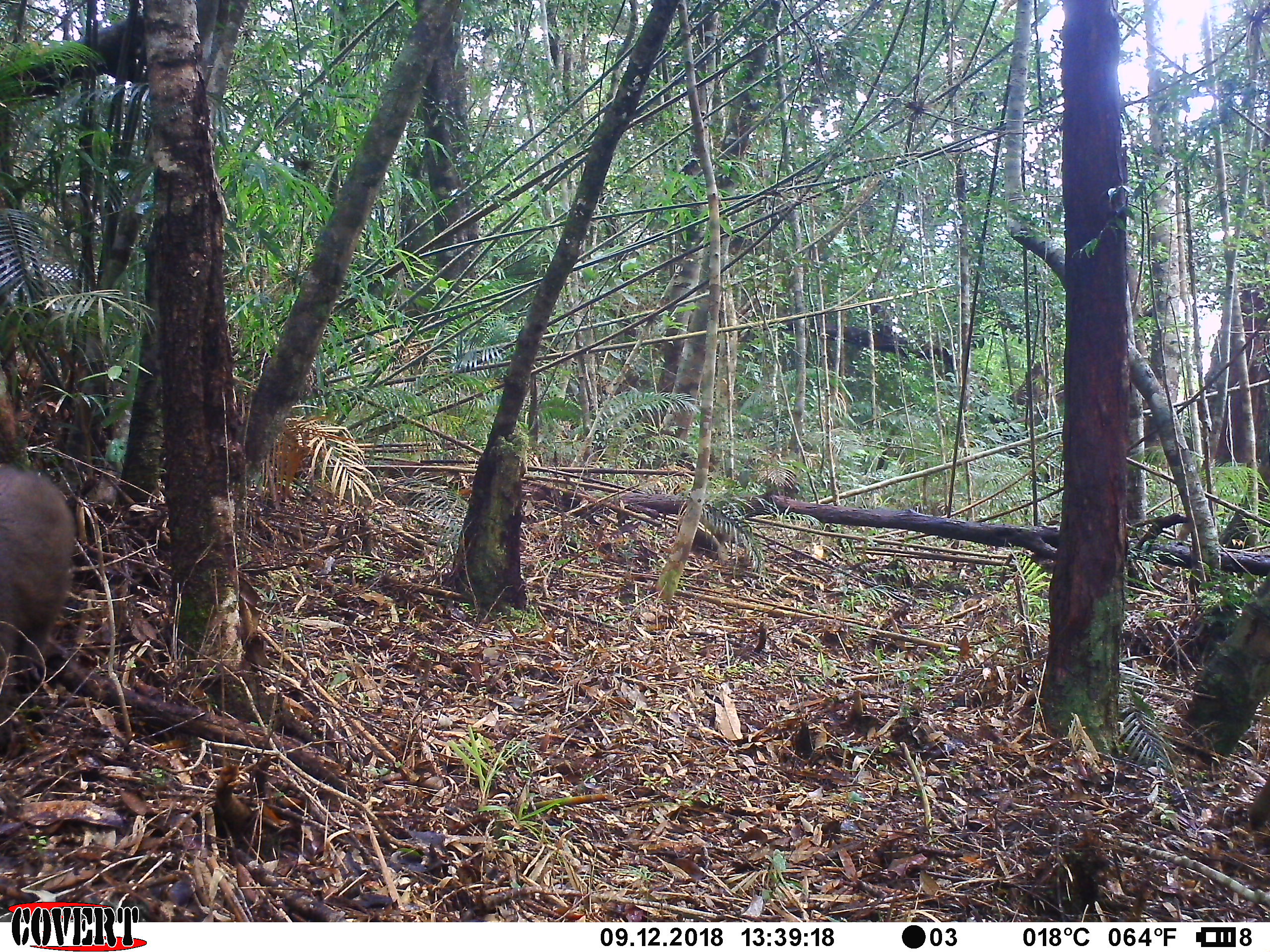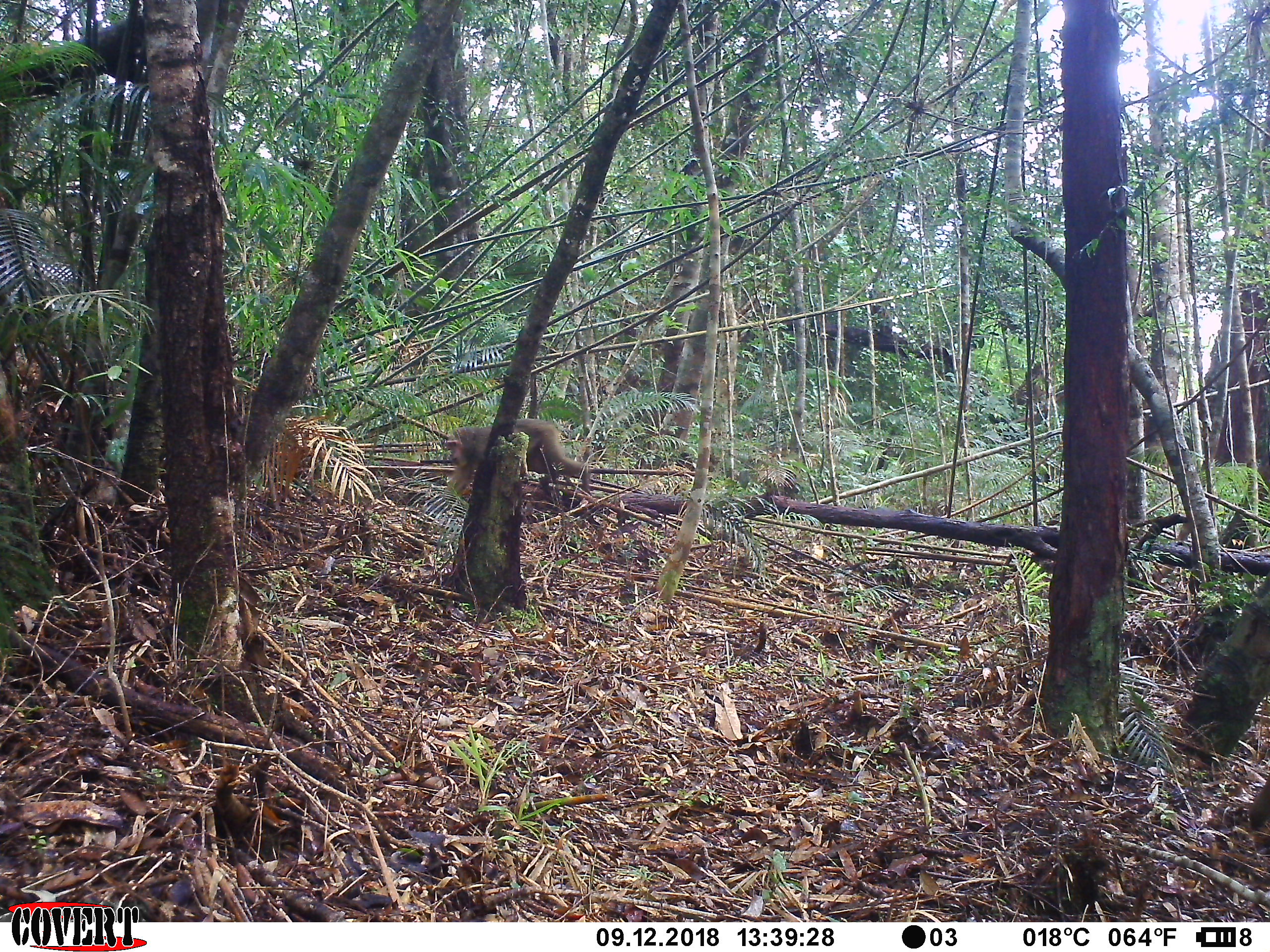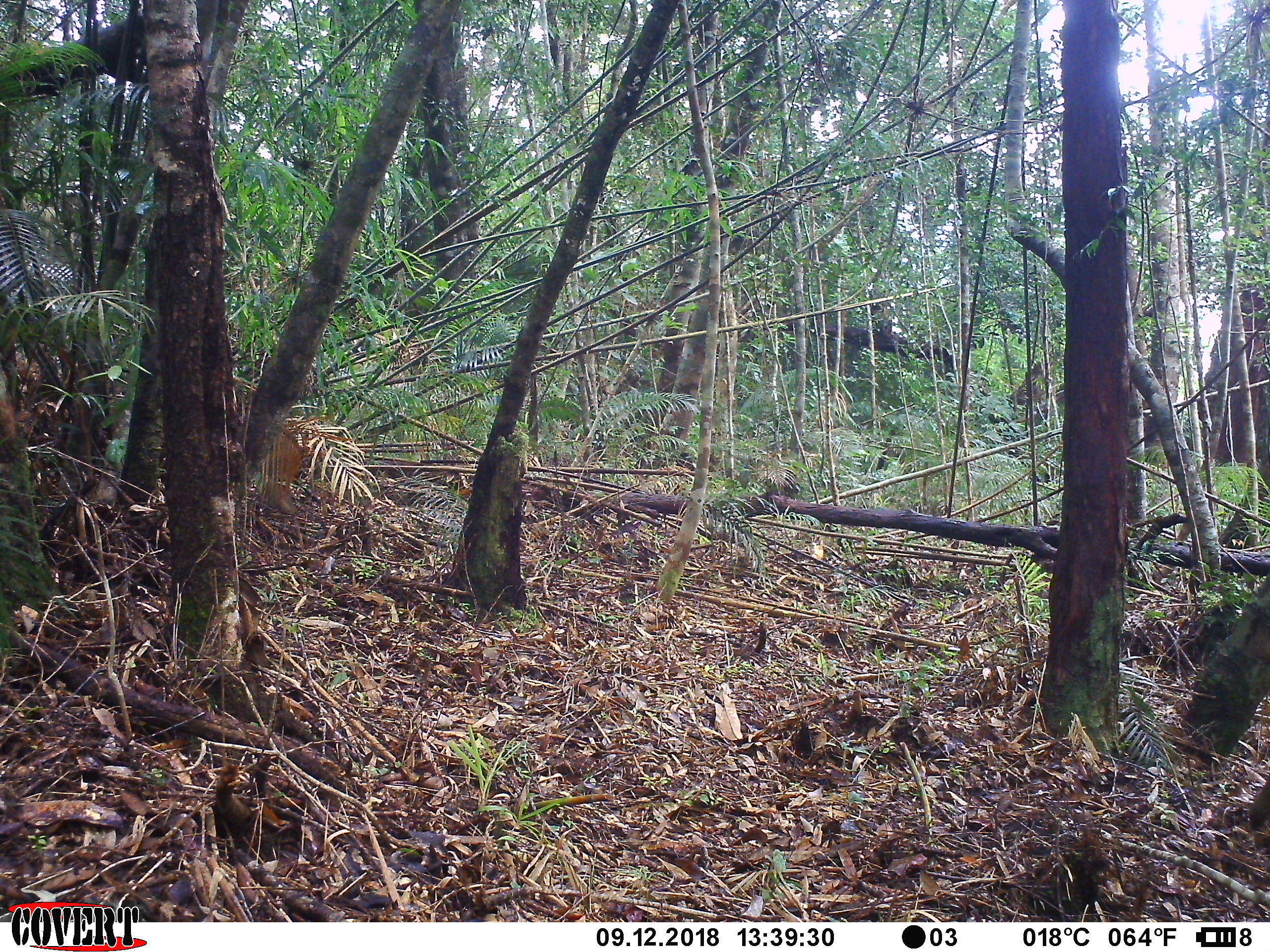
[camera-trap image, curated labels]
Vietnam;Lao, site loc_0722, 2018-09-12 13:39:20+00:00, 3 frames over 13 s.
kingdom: Animalia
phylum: Chordata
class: Mammalia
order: Primates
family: Cercopithecidae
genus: Macaca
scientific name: Macaca arctoides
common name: stump-tailed macaque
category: stump tailed macaque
Stump tailed macaque (stump-tailed macaque) (Macaca arctoides). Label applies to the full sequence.